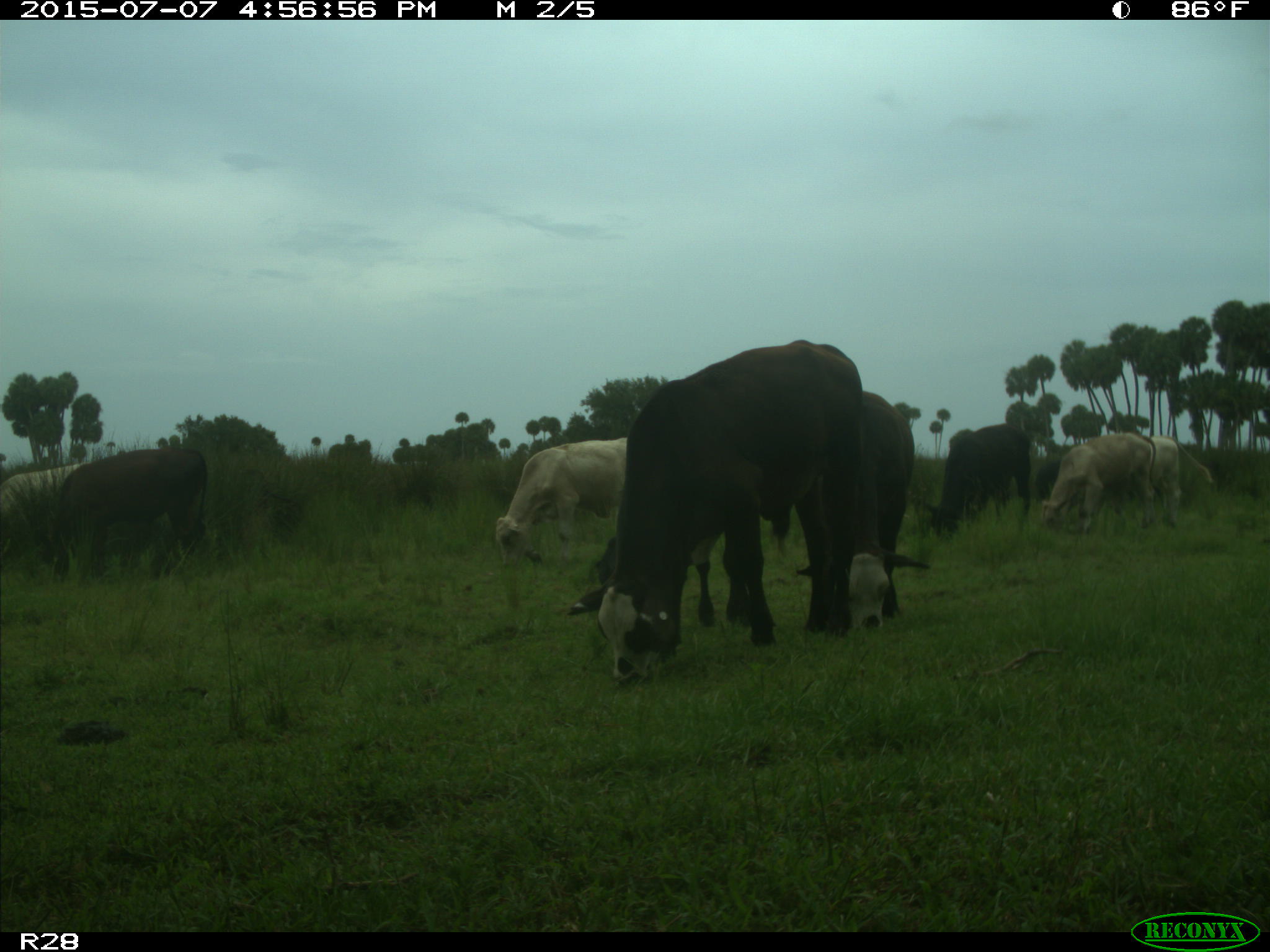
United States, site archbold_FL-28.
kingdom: Animalia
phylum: Chordata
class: Mammalia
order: Artiodactyla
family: Bovidae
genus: Bos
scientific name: Bos taurus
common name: domestic cow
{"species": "Bos taurus (domestic cow)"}